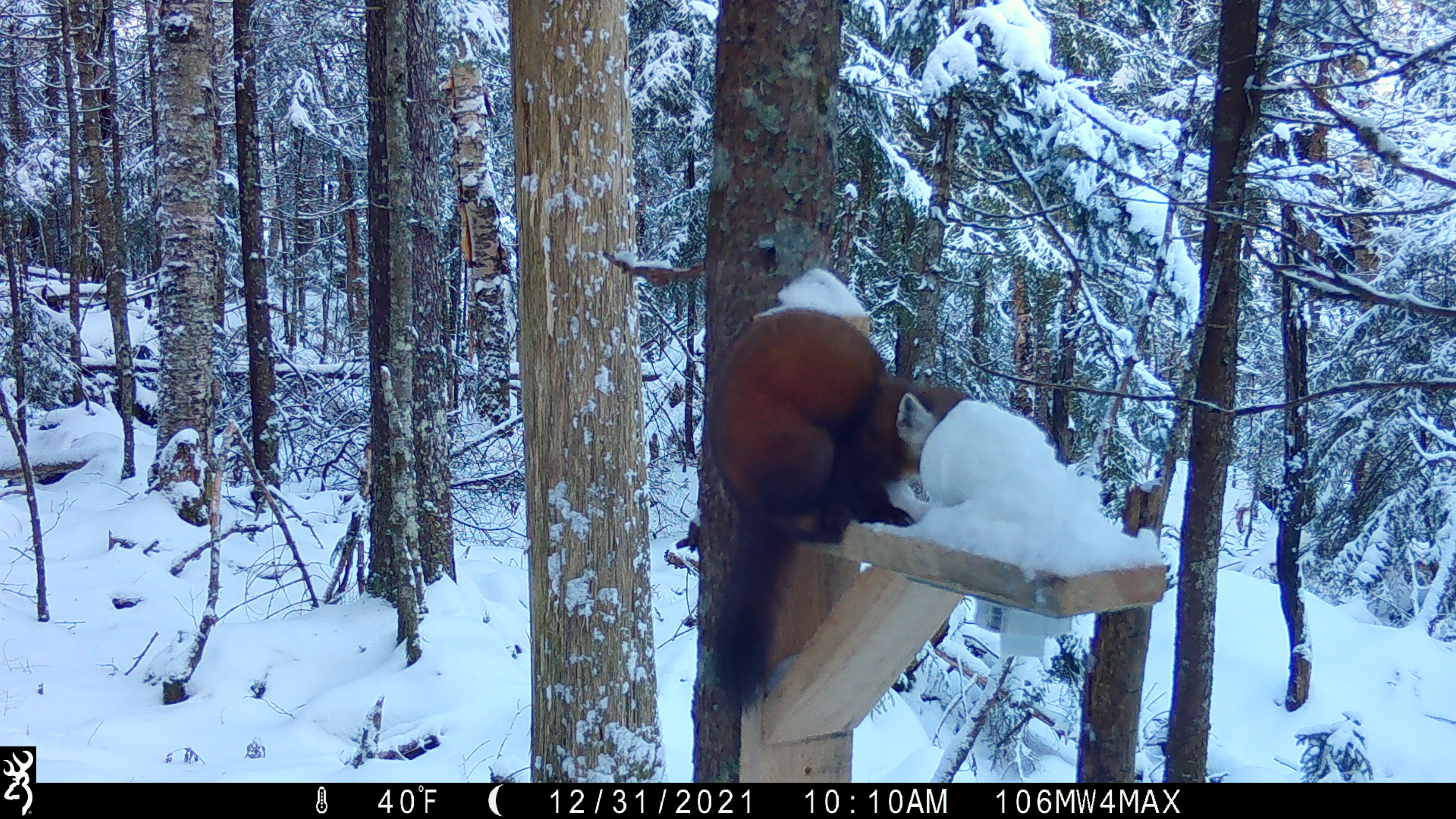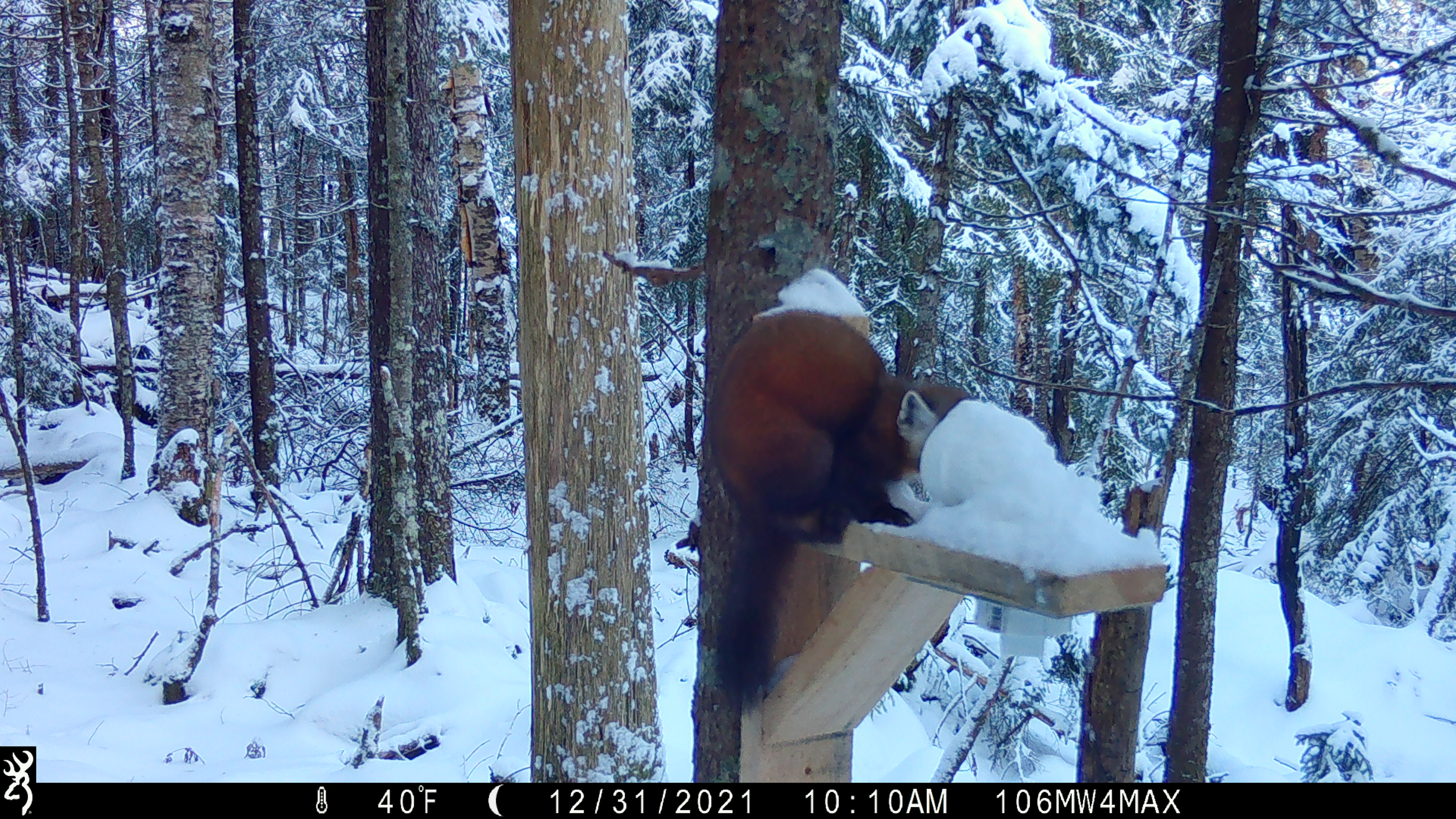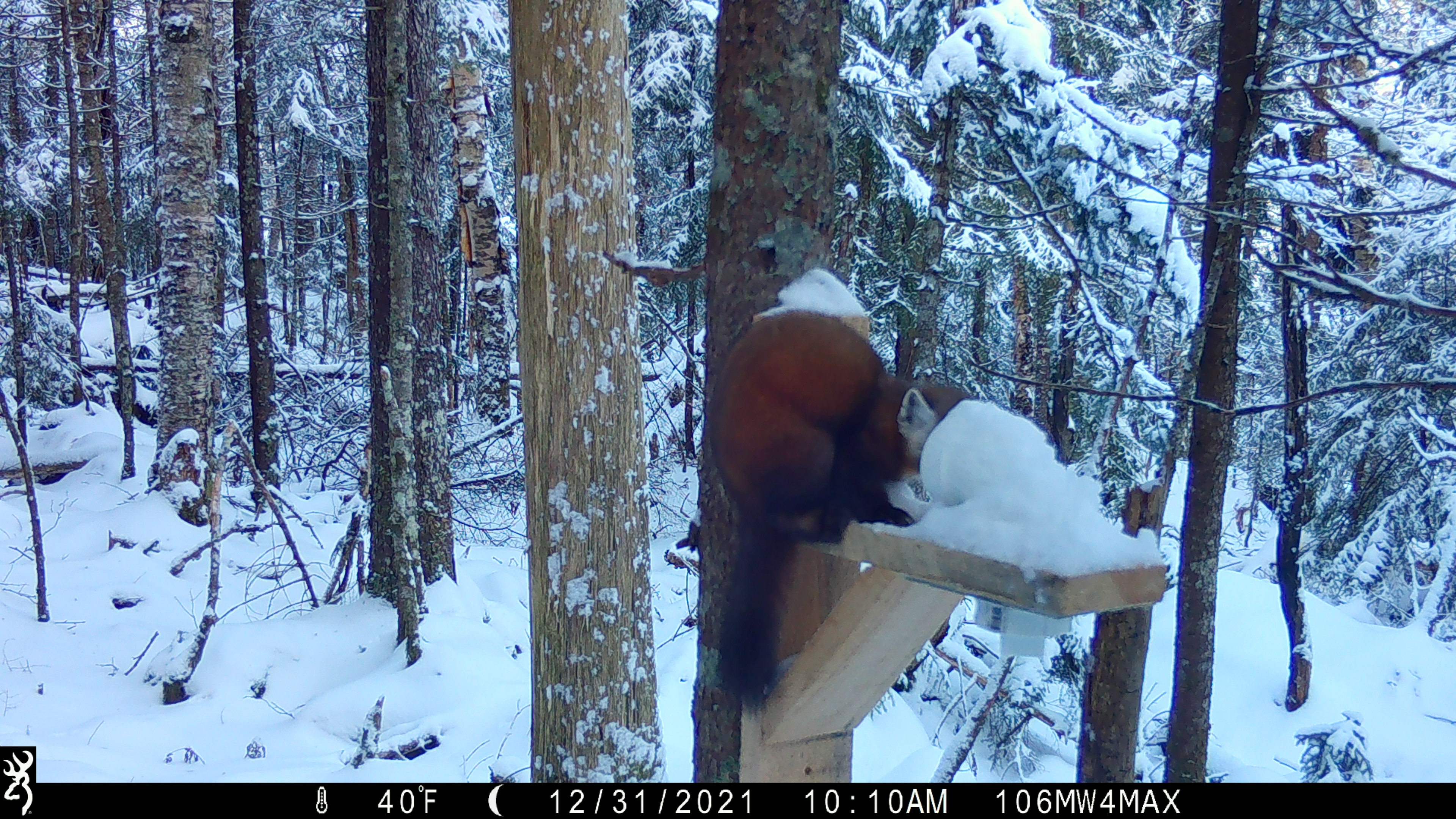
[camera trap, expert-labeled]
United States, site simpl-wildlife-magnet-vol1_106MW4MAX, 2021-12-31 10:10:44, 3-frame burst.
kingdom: Animalia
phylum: Chordata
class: Mammalia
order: Carnivora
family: Mustelidae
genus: Martes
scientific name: Martes americana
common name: american marten